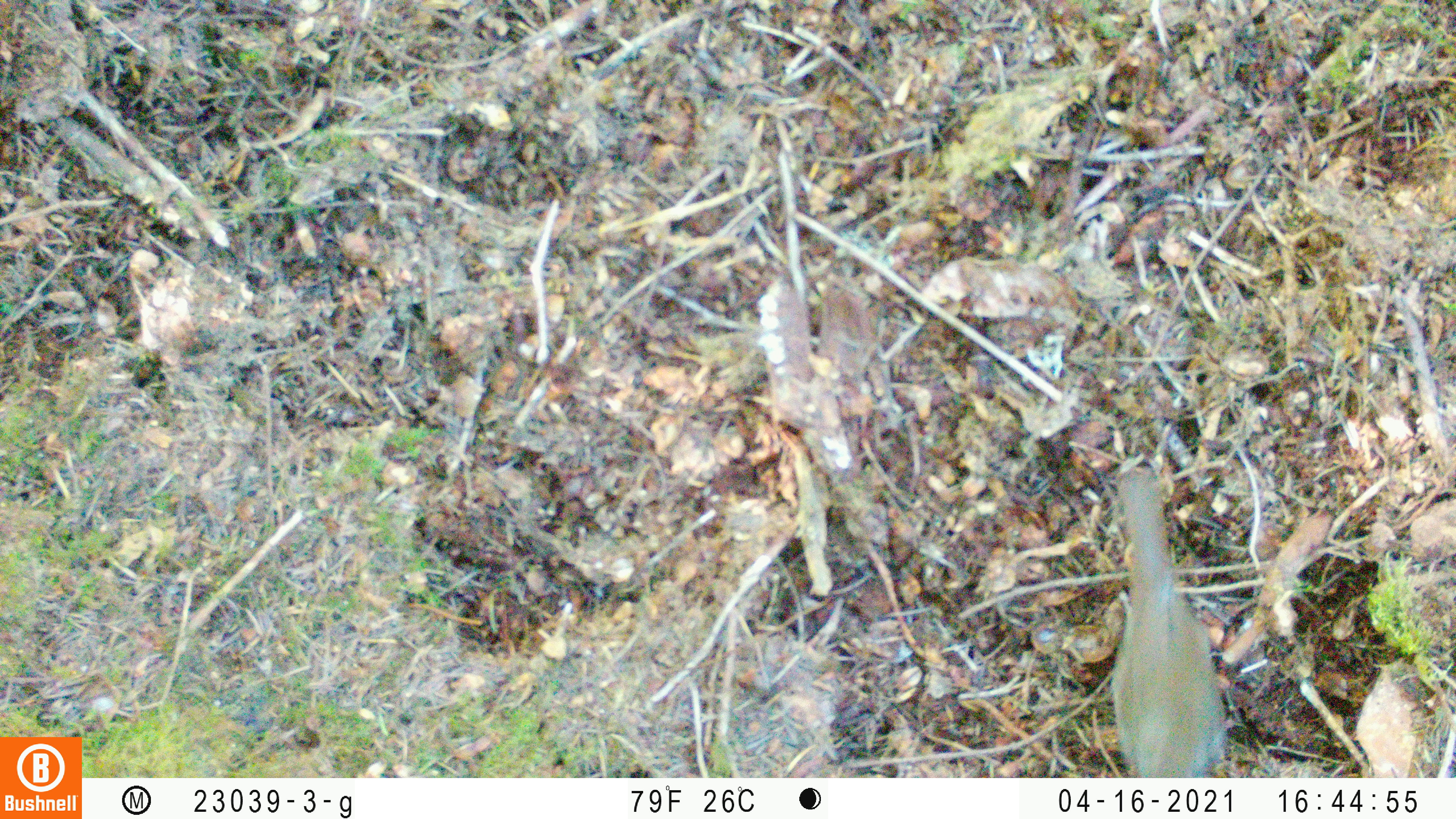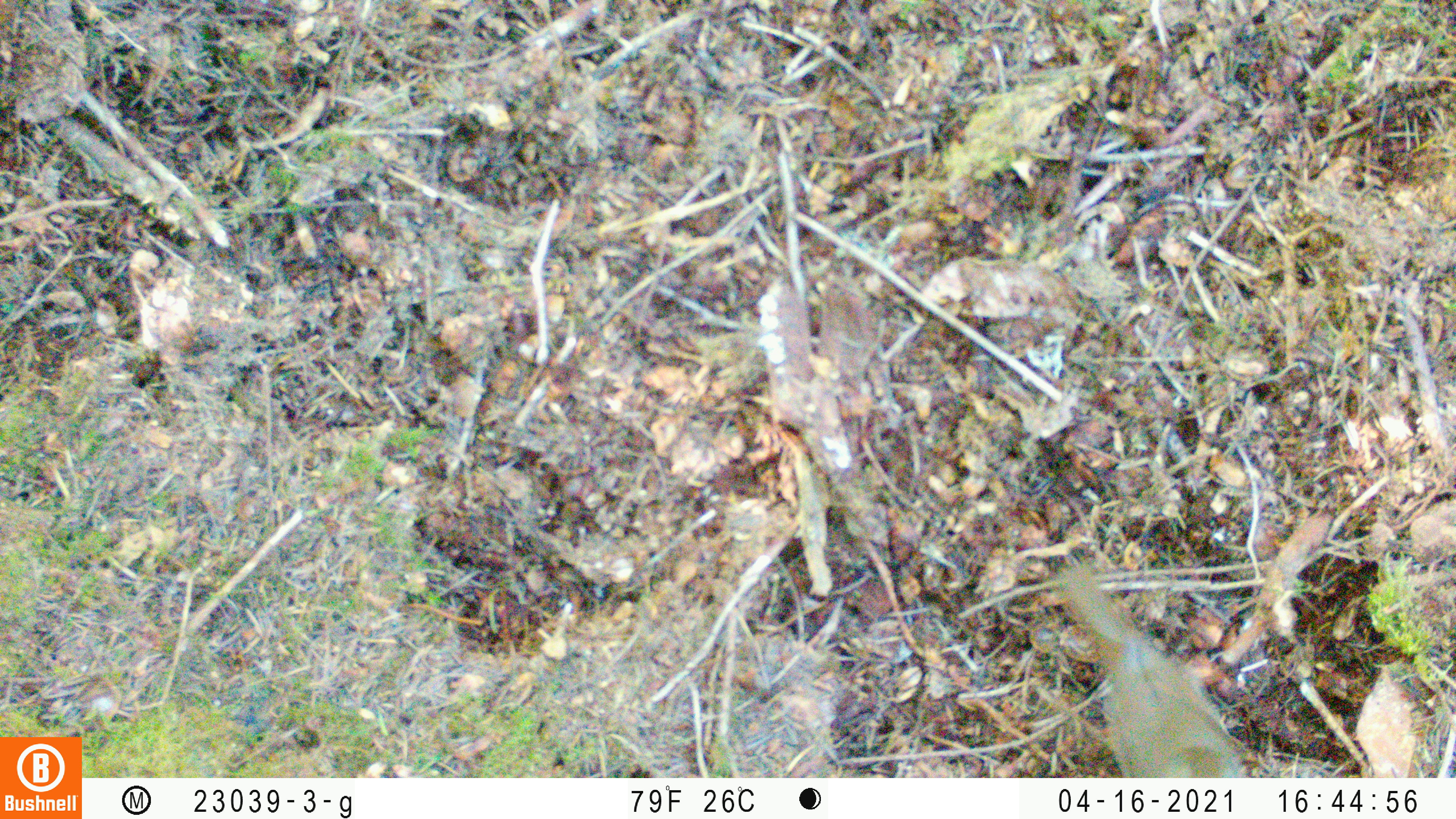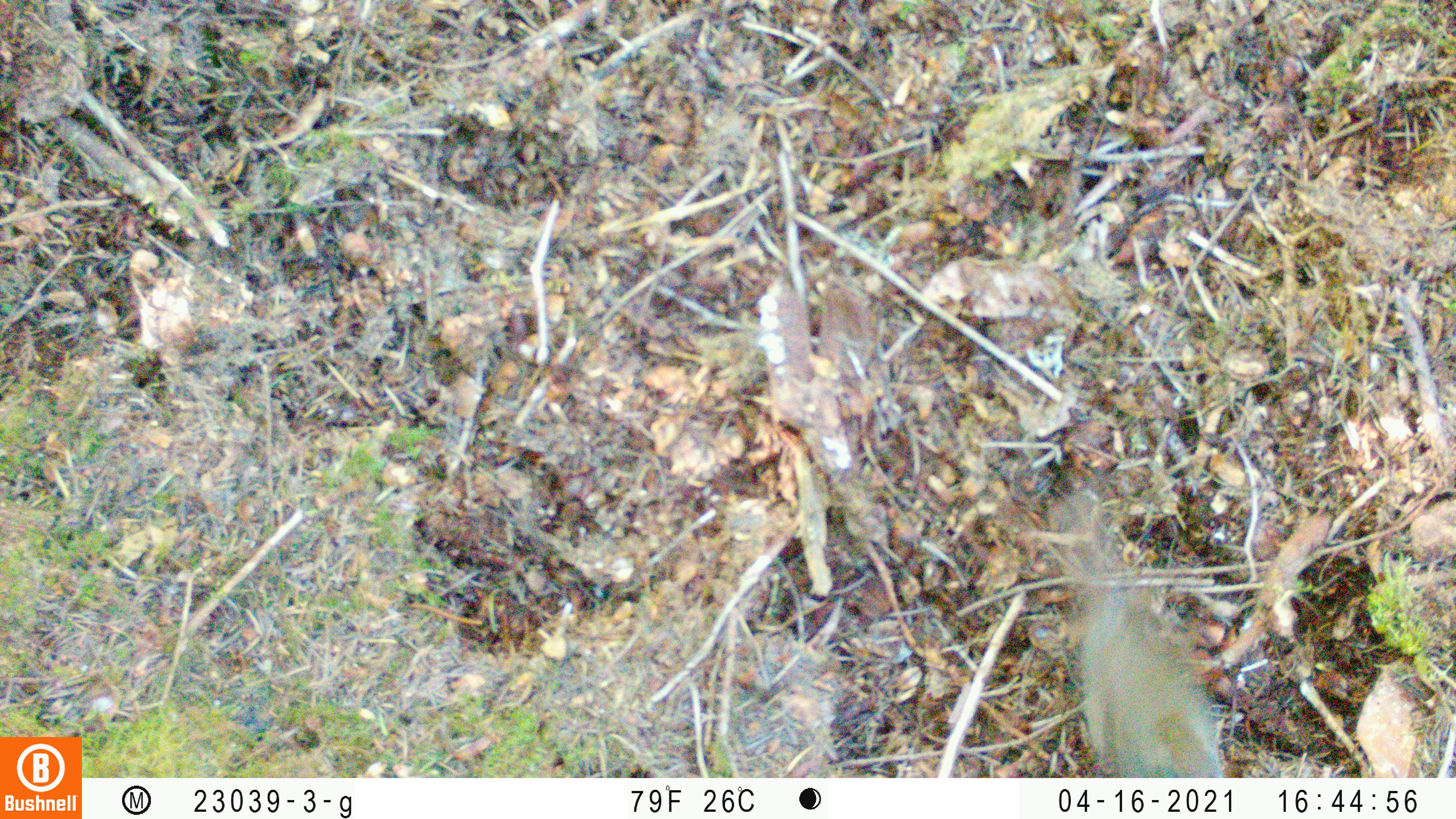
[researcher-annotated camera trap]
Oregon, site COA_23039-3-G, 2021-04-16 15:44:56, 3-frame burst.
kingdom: Animalia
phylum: Chordata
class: Aves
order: Passeriformes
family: Turdidae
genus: Catharus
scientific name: Catharus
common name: brown thrushes and nightingale-thrushes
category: catharus species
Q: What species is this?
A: Catharus species (brown thrushes and nightingale-thrushes) (Catharus).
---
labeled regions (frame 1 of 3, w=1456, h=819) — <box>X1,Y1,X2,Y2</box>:
catharus species: <box>1066,450,1255,777</box>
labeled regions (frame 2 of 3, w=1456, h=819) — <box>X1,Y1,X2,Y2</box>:
catharus species: <box>1017,537,1281,777</box>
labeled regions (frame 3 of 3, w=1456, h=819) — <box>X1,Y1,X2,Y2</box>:
catharus species: <box>1006,454,1266,777</box>